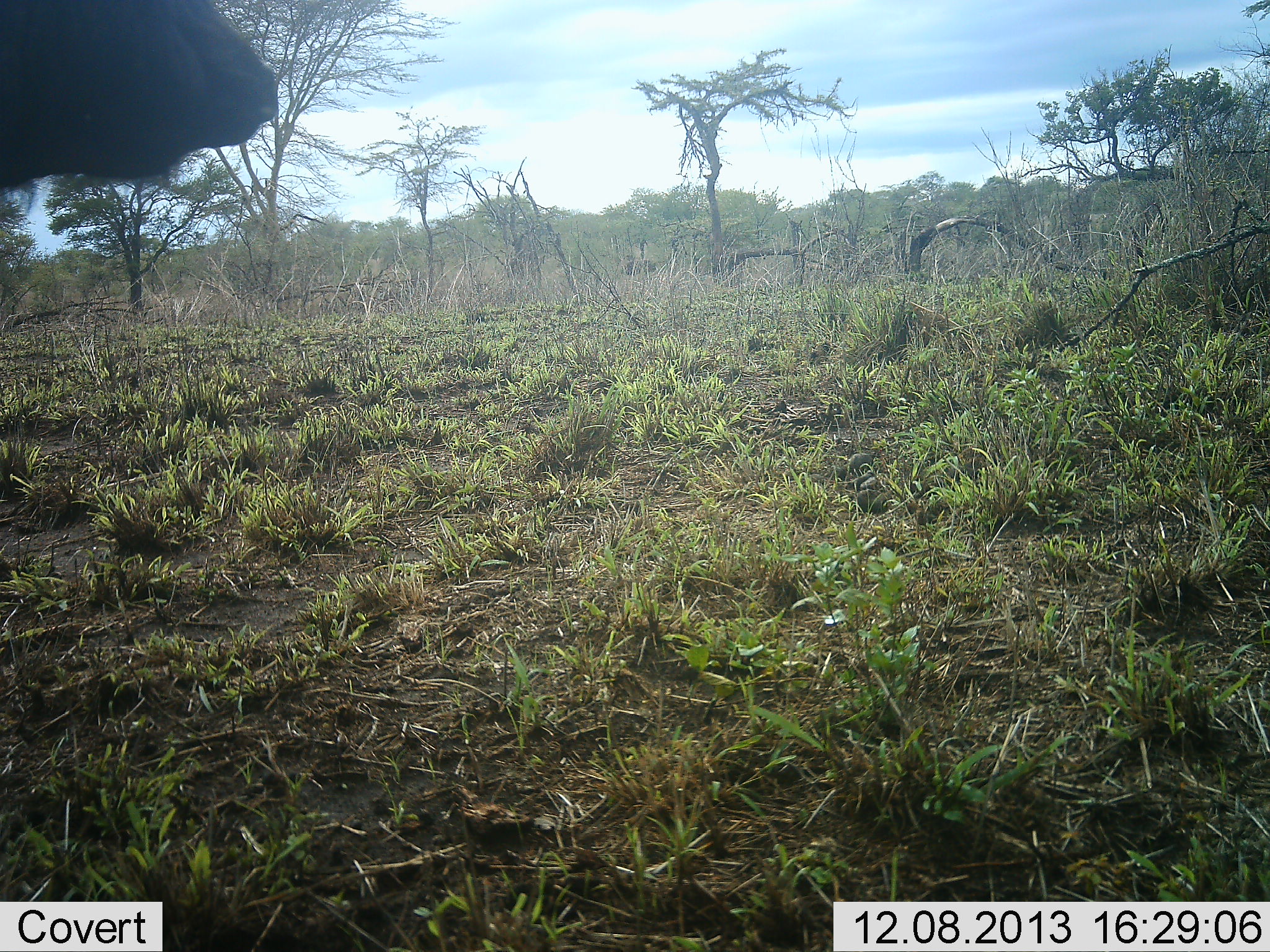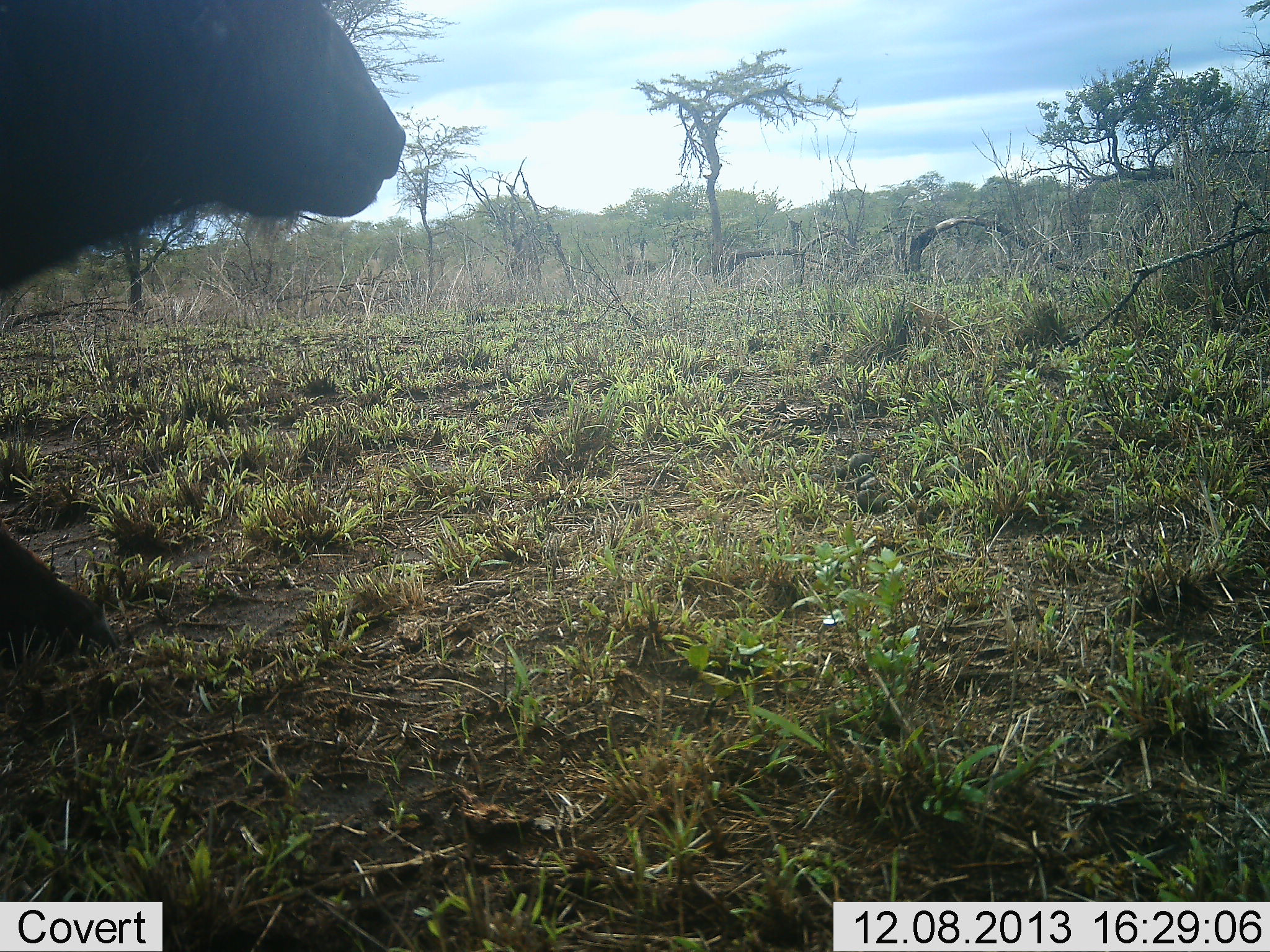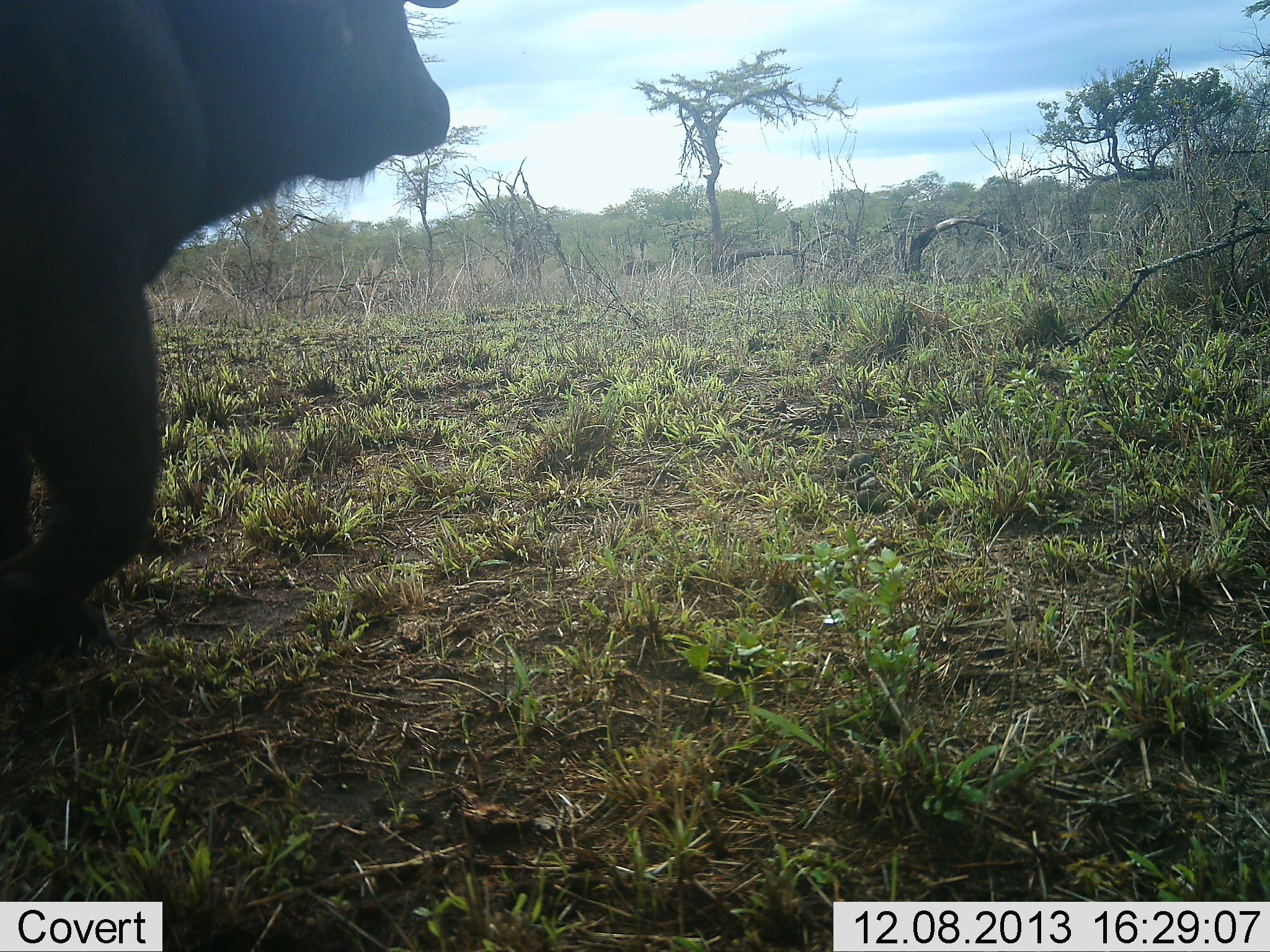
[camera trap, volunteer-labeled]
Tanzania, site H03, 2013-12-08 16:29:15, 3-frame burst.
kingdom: Animalia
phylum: Chordata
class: Mammalia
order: Artiodactyla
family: Bovidae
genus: Syncerus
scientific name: Syncerus caffer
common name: cape buffalo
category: buffalo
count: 1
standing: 8%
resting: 2%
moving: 88%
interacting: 0%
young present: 0%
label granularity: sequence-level